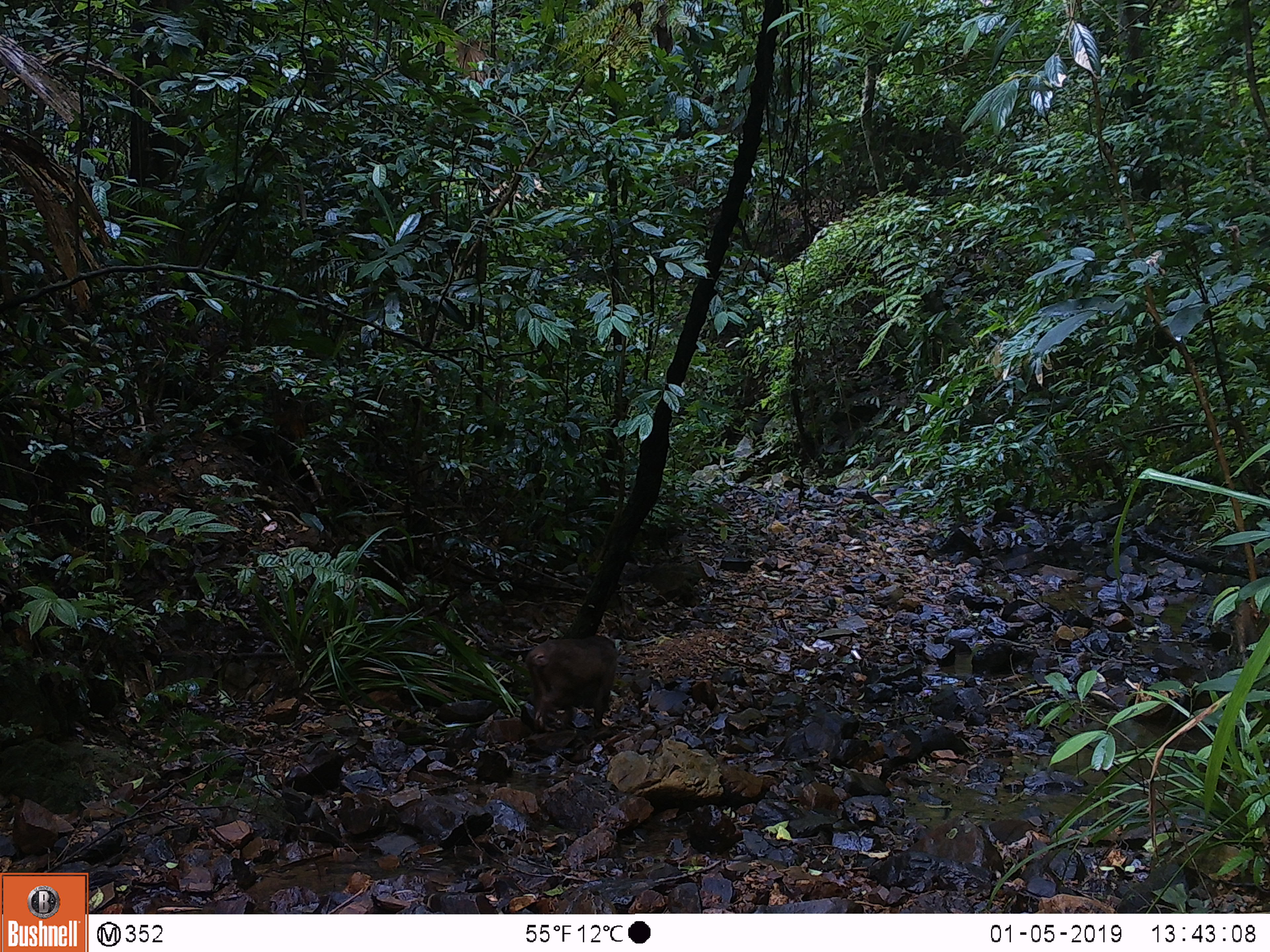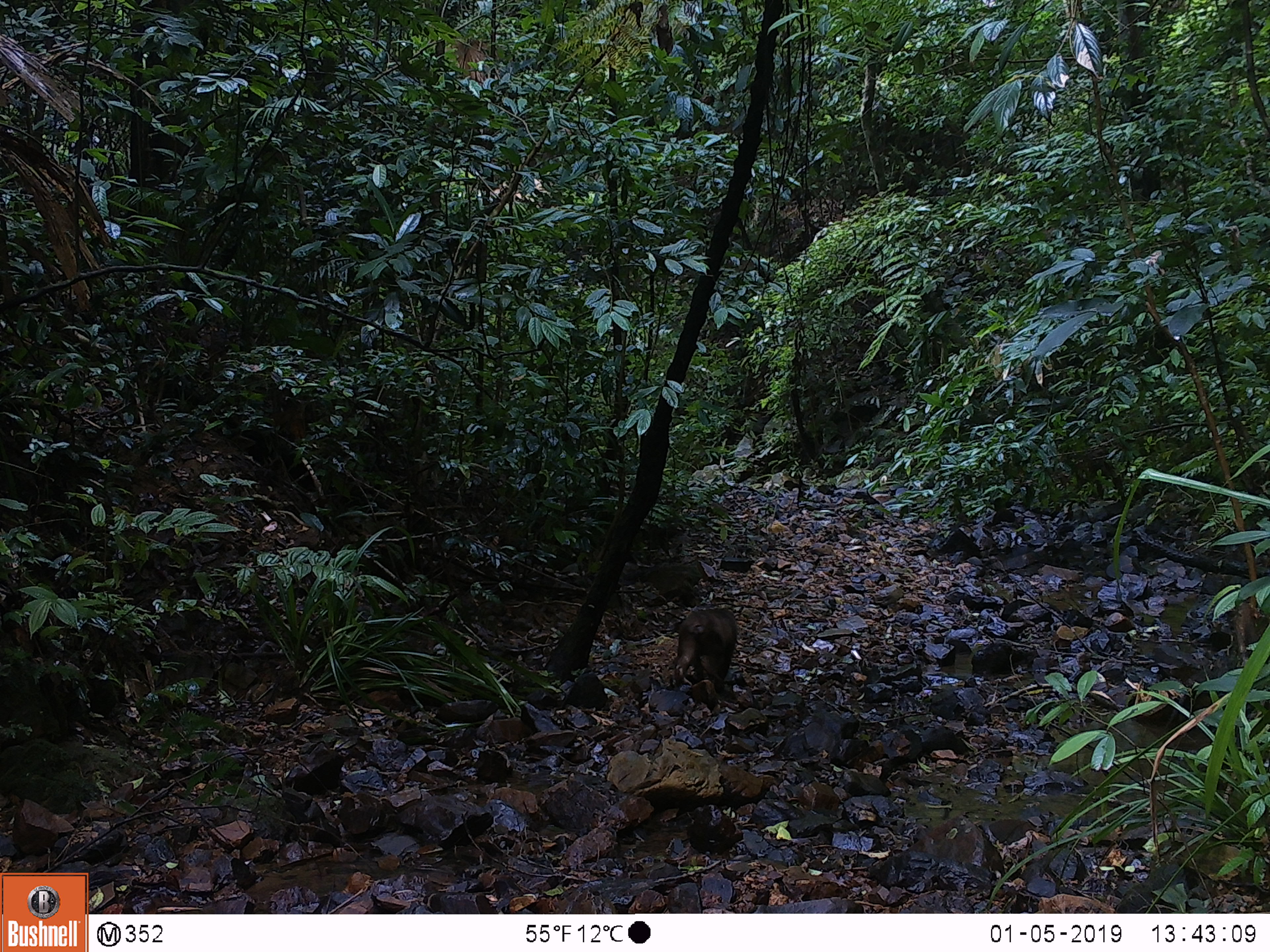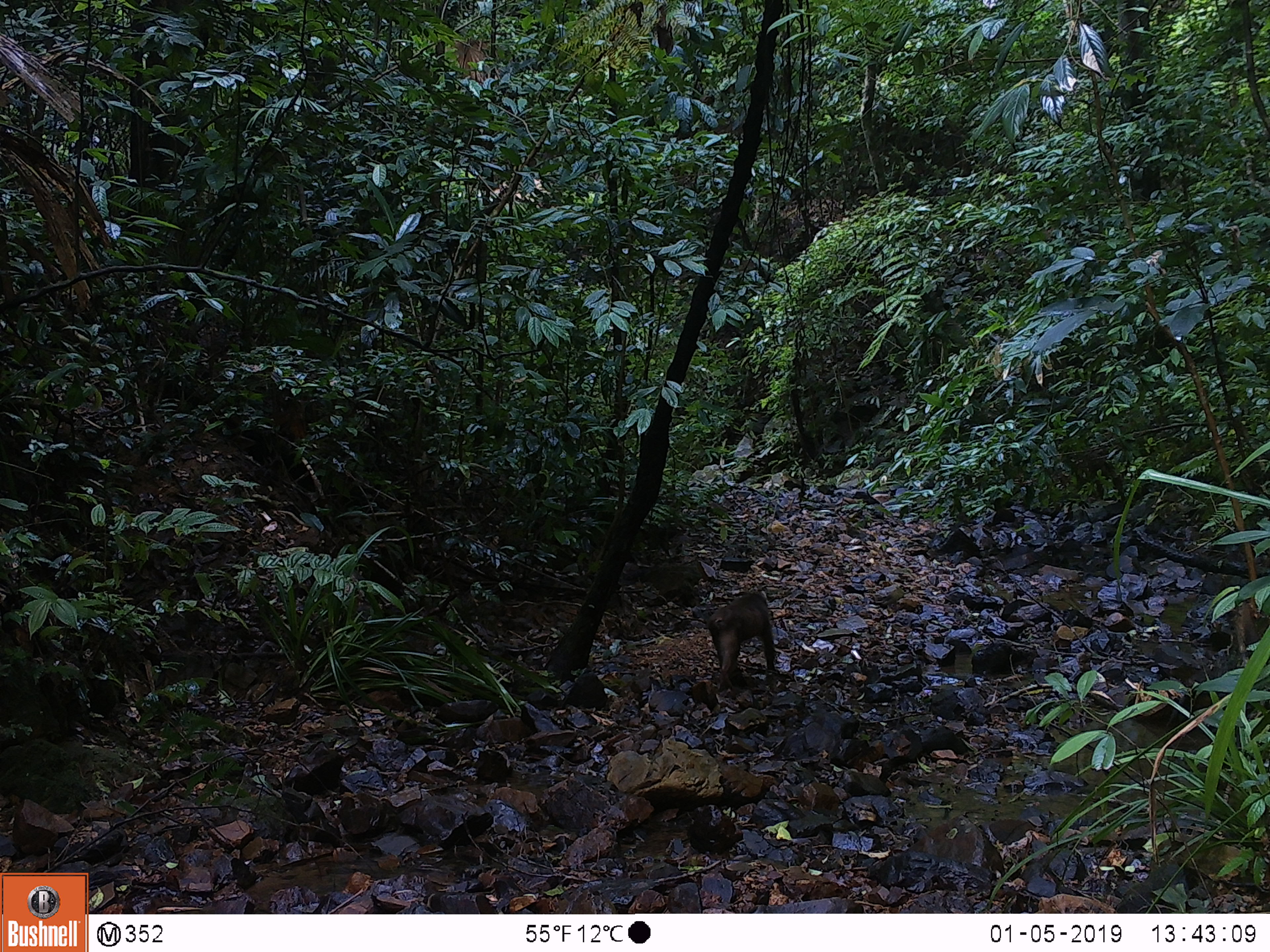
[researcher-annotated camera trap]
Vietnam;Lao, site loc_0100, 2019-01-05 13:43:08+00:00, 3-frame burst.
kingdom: Animalia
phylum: Chordata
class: Mammalia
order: Primates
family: Cercopithecidae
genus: Macaca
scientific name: Macaca arctoides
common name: stump-tailed macaque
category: stump tailed macaque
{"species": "stump tailed macaque (stump-tailed macaque) (Macaca arctoides)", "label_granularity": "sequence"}